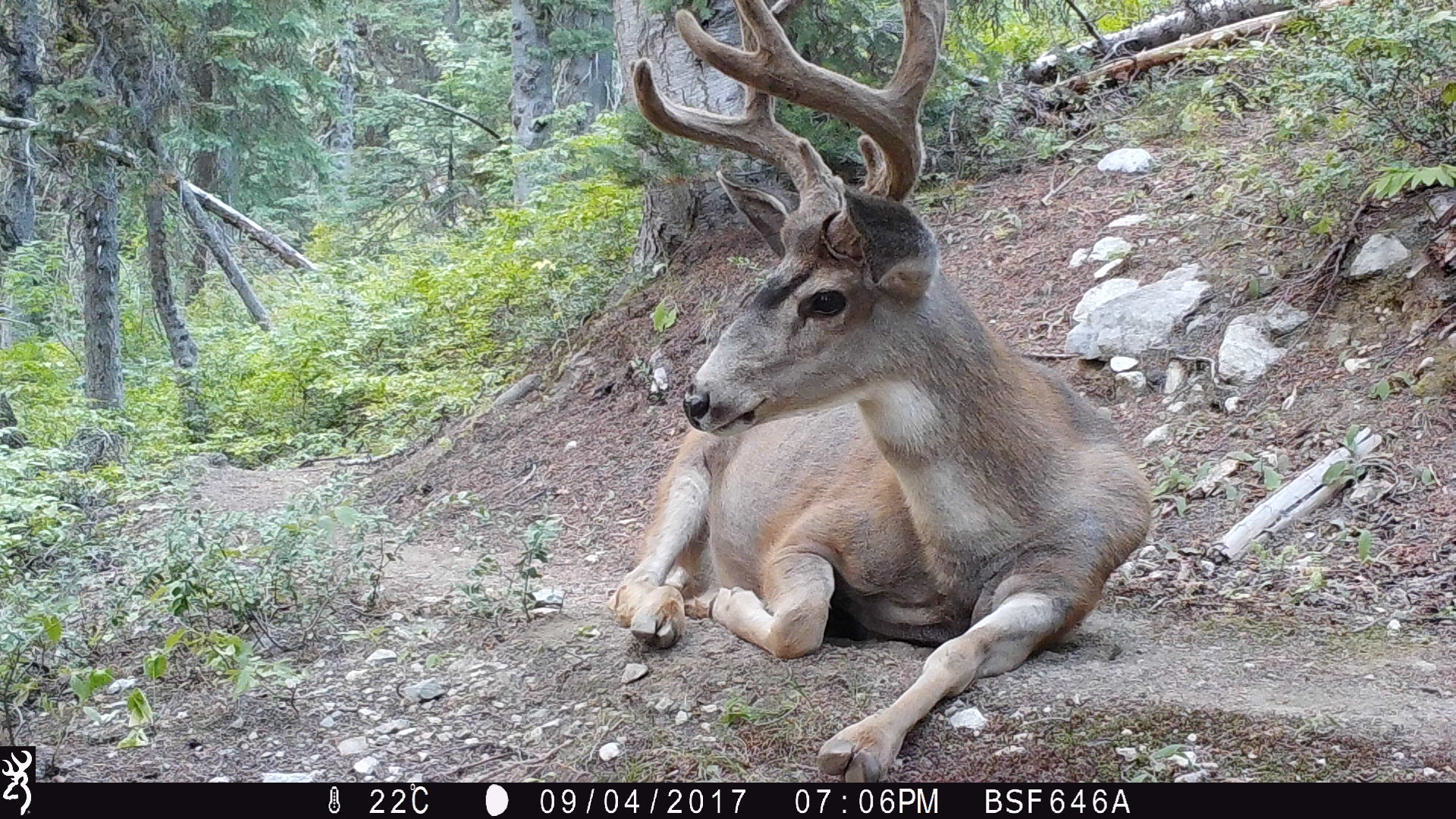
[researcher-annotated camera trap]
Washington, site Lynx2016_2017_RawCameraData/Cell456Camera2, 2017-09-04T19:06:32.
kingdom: Animalia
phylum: Chordata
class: Mammalia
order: Artiodactyla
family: Cervidae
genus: Odocoileus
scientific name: Odocoileus hemionus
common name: mule deer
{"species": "Odocoileus hemionus (mule deer)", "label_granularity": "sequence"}